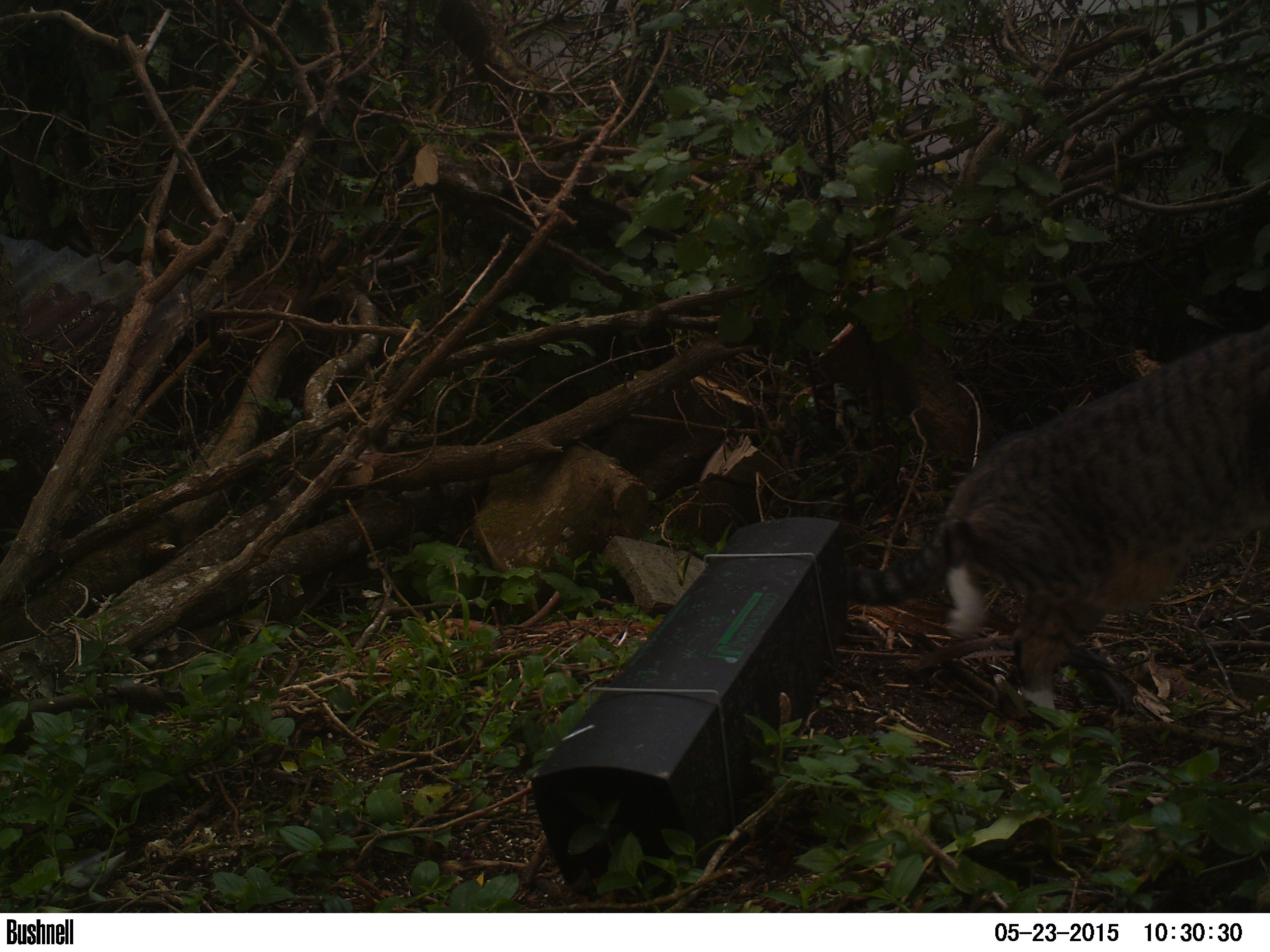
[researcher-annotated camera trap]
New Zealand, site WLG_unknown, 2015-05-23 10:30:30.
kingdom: Animalia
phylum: Chordata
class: Mammalia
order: Carnivora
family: Felidae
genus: Felis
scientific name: Felis catus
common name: domestic cat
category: cat